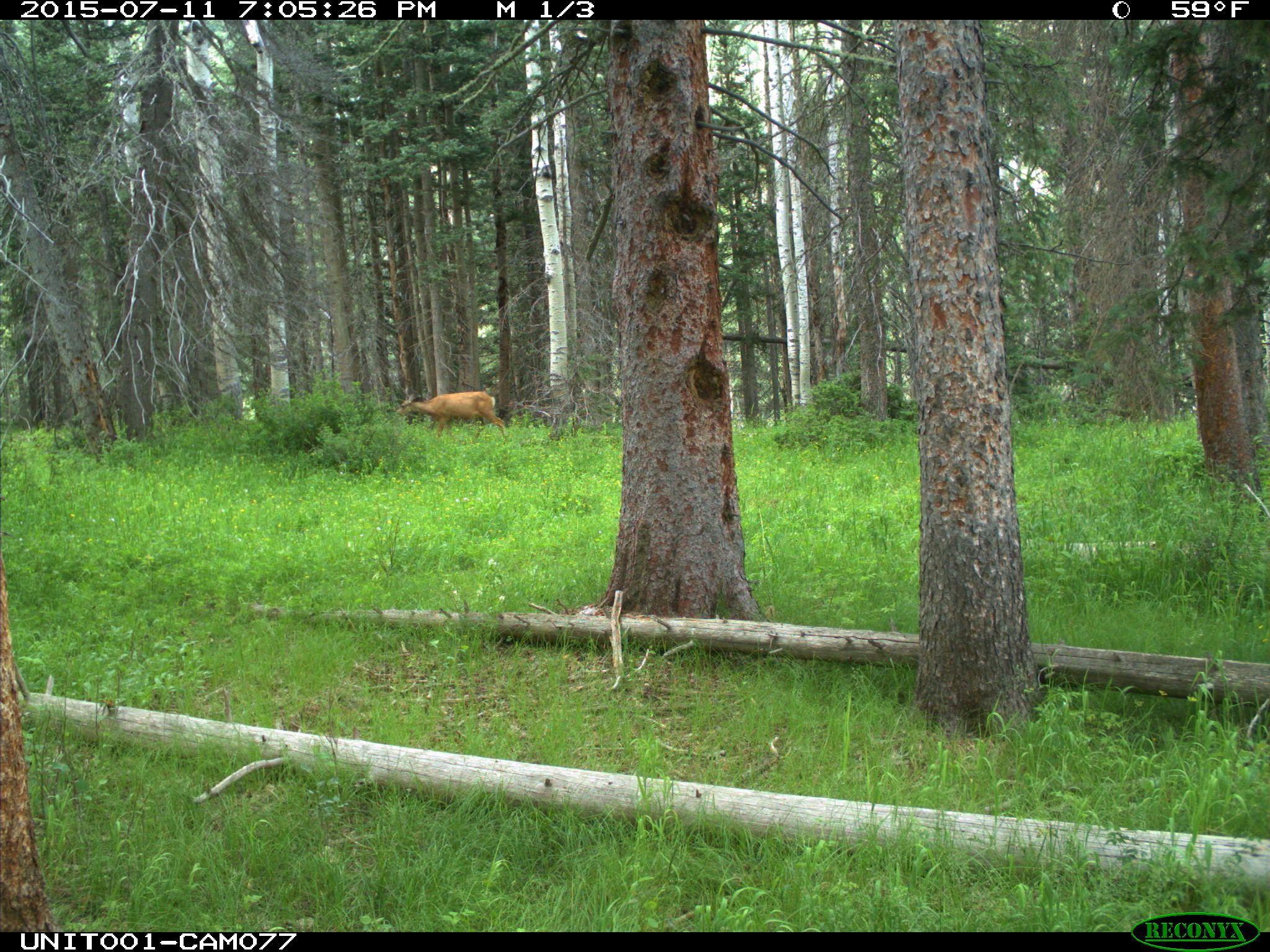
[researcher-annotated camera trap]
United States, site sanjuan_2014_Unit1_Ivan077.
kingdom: Animalia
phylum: Chordata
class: Mammalia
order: Artiodactyla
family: Cervidae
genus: Odocoileus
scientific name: Odocoileus hemionus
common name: mule deer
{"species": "Odocoileus hemionus (mule deer)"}